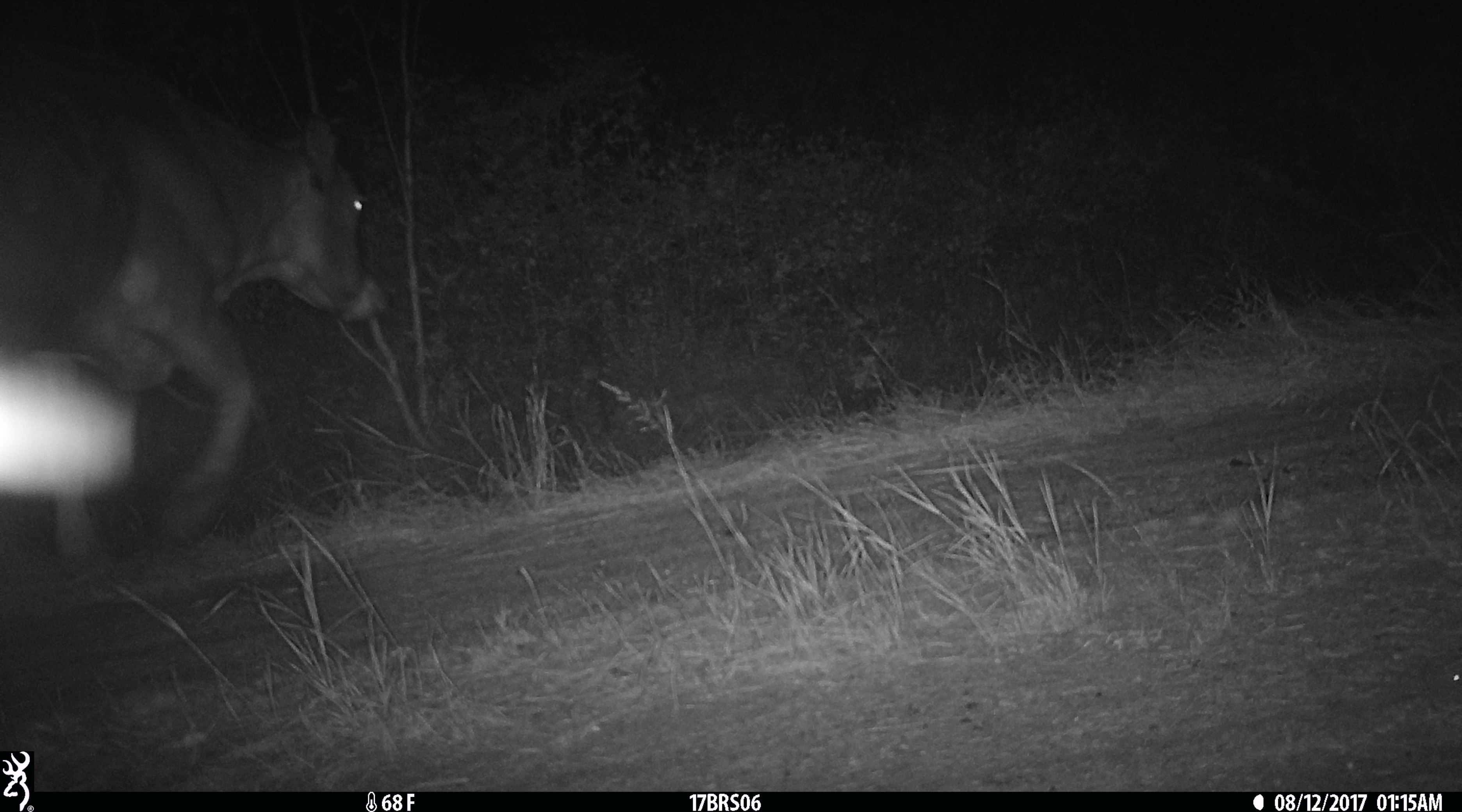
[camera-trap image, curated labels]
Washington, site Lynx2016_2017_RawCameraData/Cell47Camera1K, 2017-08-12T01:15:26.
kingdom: Animalia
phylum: Chordata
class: Mammalia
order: Artiodactyla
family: Bovidae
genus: Bos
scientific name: Bos taurus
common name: domestic cattle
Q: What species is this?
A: Domestic cattle (Bos taurus).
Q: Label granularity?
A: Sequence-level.